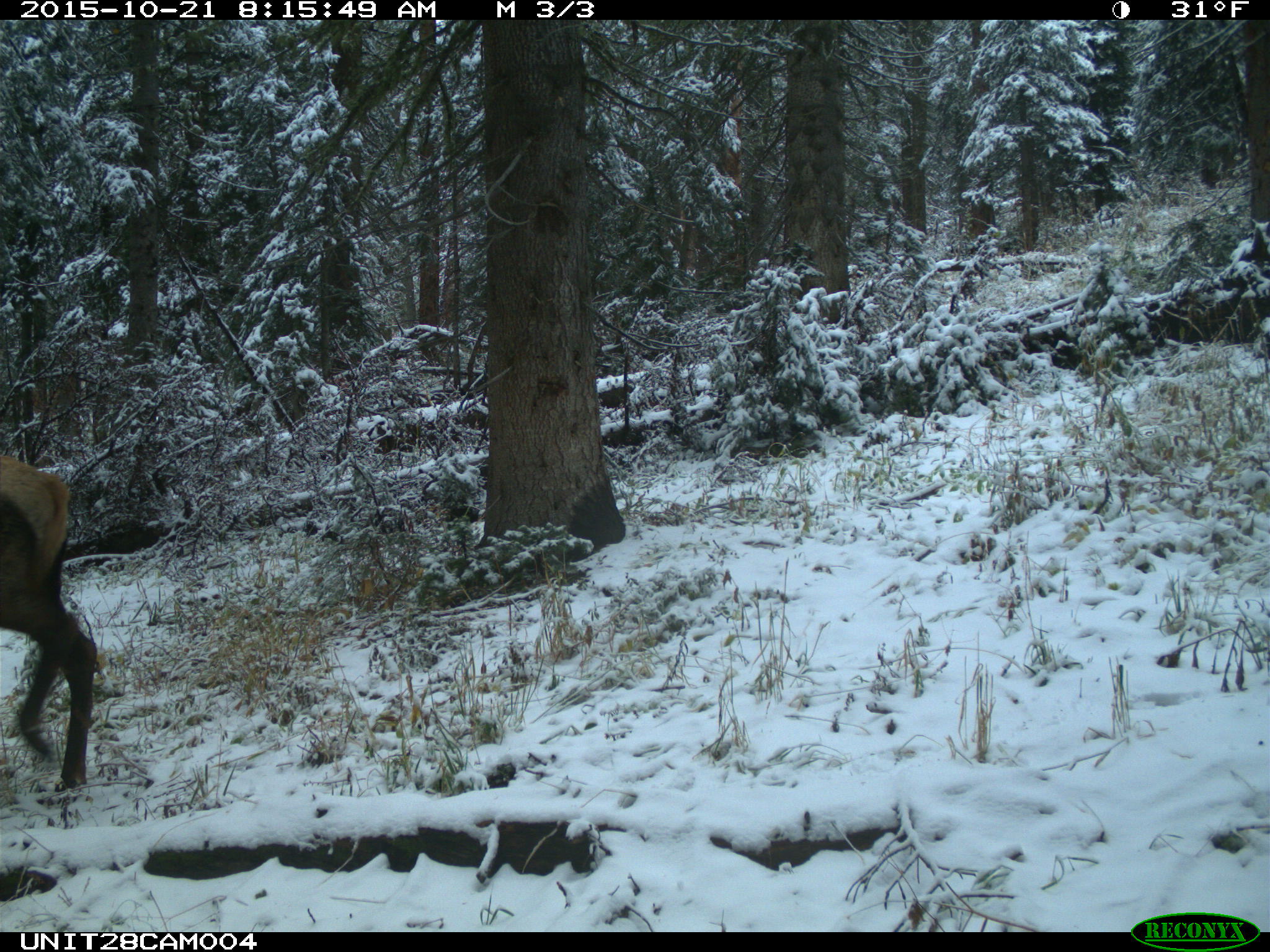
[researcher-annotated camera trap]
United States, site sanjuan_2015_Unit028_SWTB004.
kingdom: Animalia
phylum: Chordata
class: Mammalia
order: Artiodactyla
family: Cervidae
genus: Cervus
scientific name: Cervus elaphus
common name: red deer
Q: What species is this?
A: Cervus elaphus (red deer).